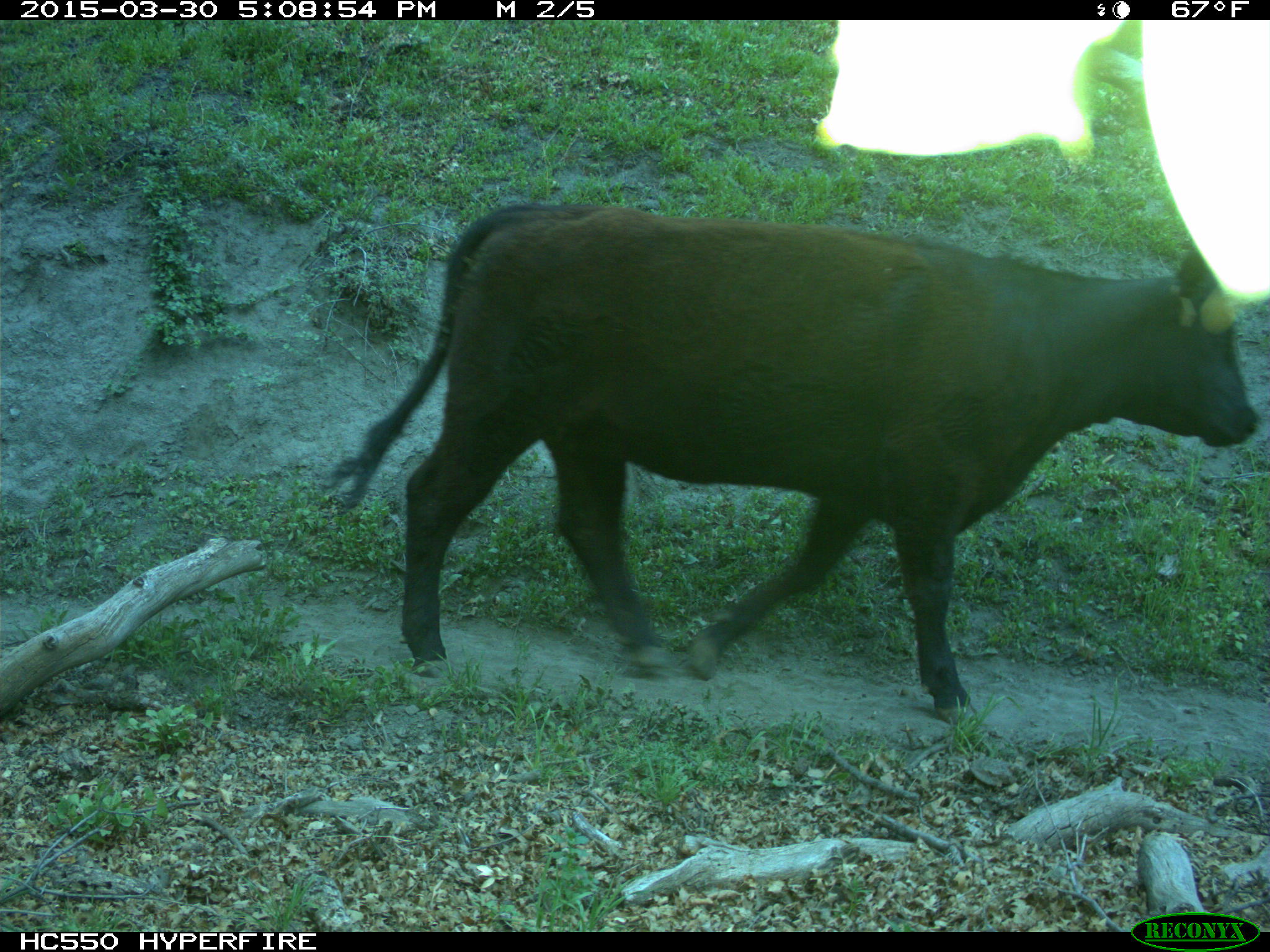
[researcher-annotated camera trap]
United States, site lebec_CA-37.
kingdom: Animalia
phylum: Chordata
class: Mammalia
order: Artiodactyla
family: Bovidae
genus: Bos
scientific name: Bos taurus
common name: domestic cow